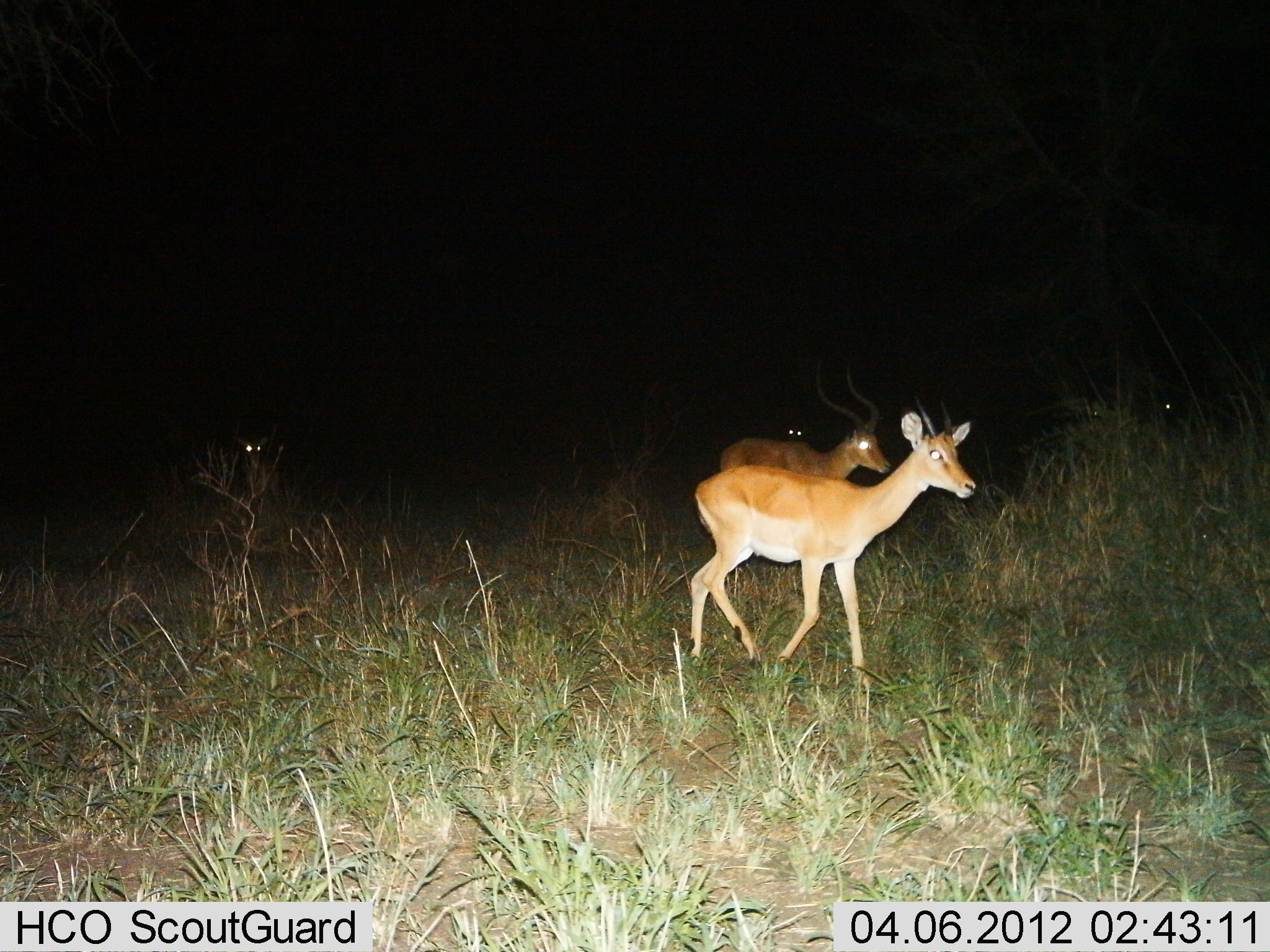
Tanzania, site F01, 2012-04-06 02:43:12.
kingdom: Animalia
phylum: Chordata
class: Mammalia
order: Artiodactyla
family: Bovidae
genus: Aepyceros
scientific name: Aepyceros melampus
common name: impala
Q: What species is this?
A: Impala (Aepyceros melampus).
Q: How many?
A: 4.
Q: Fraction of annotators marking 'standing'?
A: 8%.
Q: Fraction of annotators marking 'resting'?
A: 0%.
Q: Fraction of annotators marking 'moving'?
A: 92%.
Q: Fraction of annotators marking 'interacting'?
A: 0%.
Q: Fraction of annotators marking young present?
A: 8%.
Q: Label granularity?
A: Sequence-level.